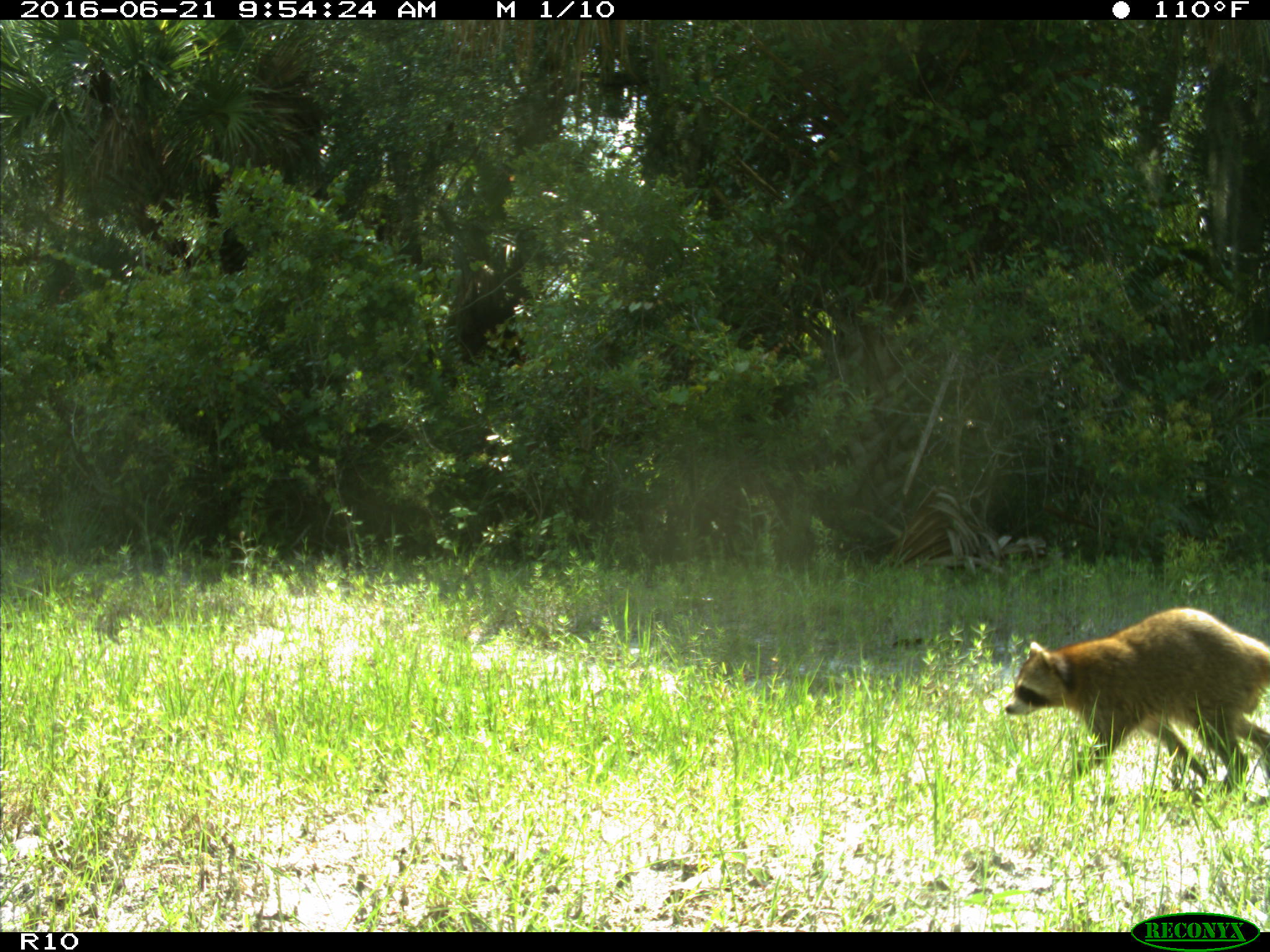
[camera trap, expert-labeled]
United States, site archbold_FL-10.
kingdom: Animalia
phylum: Chordata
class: Mammalia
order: Carnivora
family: Procyonidae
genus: Procyon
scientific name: Procyon lotor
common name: common raccoon